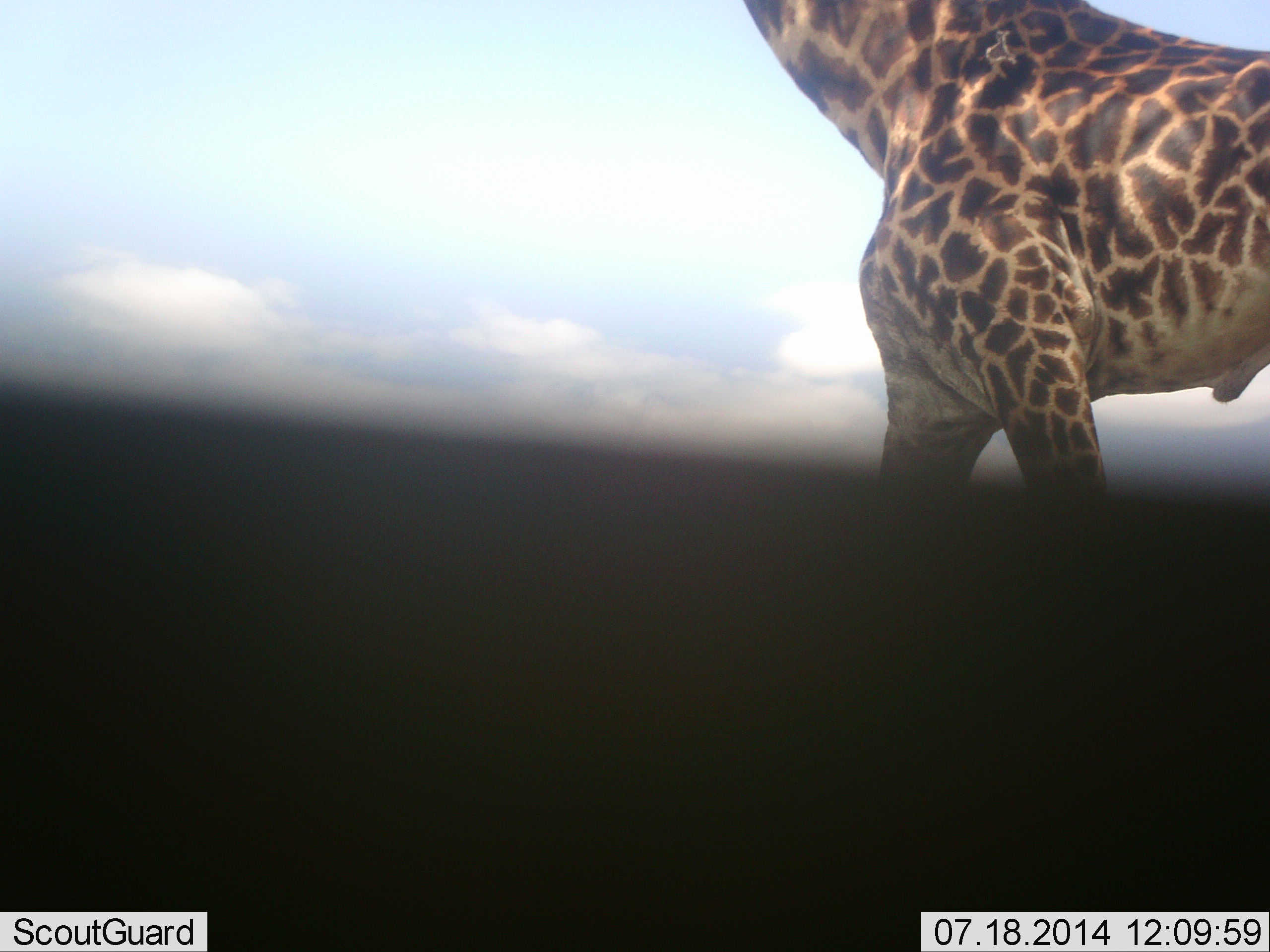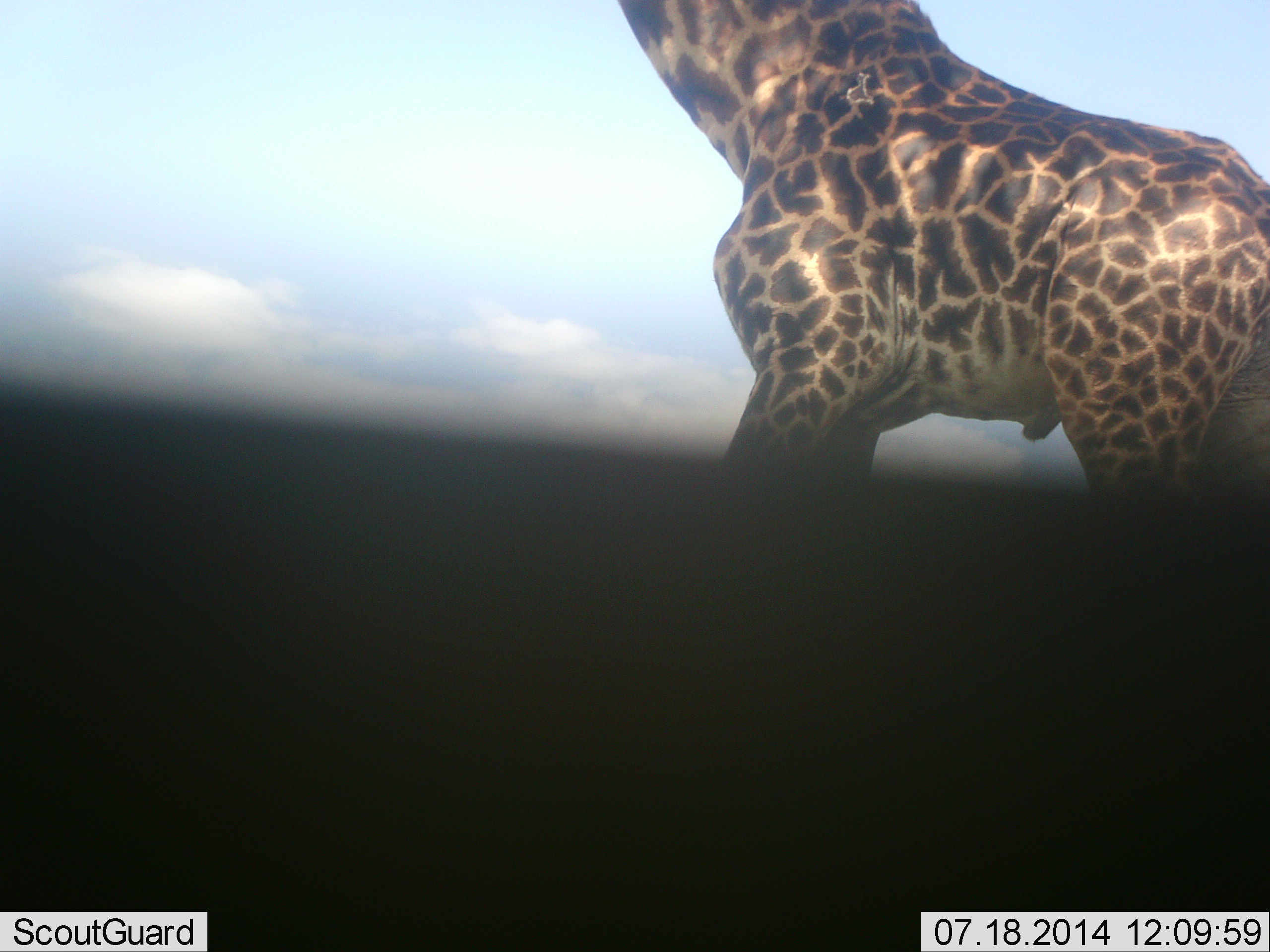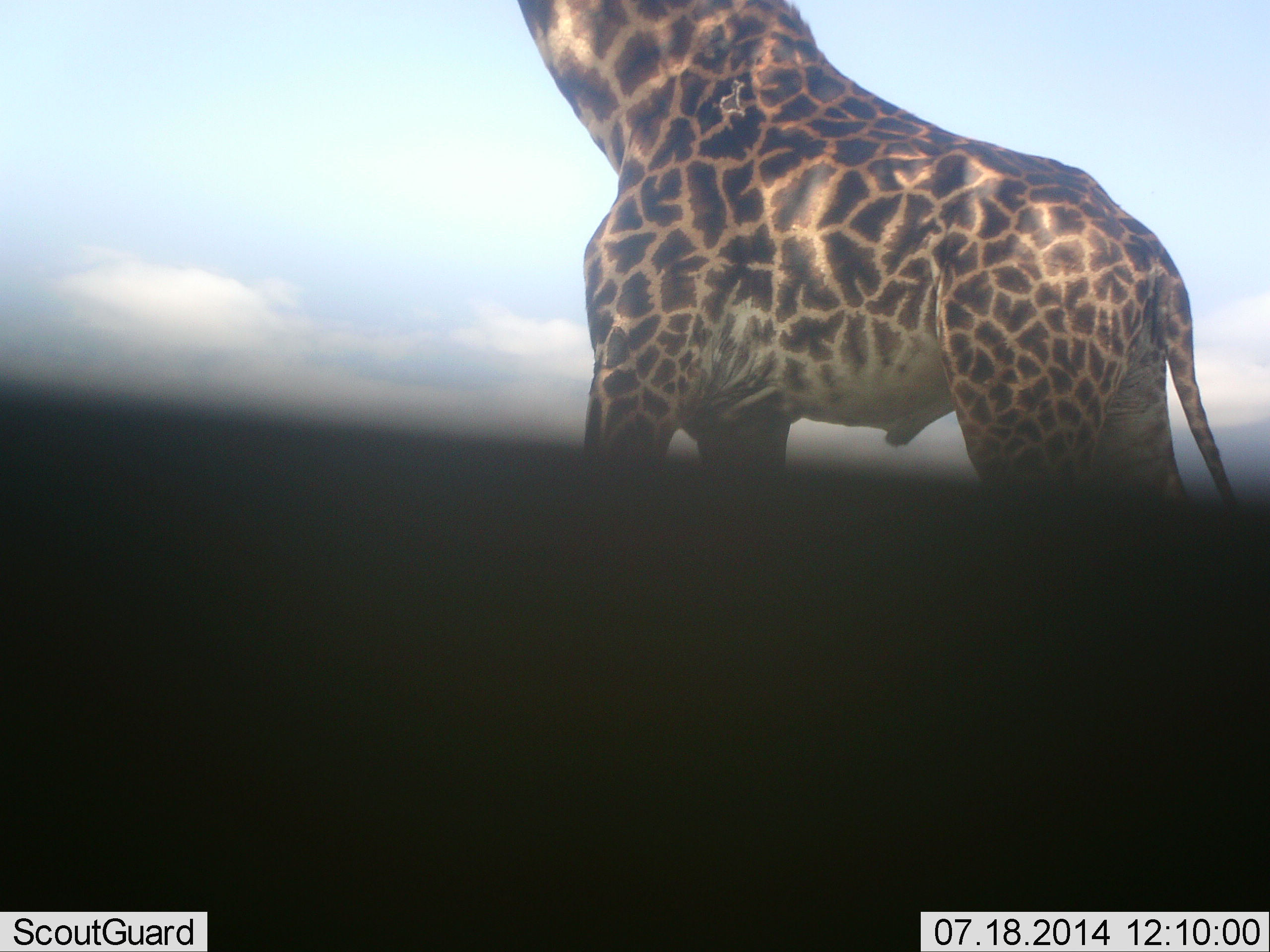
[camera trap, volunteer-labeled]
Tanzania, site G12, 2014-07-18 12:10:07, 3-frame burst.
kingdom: Animalia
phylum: Chordata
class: Mammalia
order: Artiodactyla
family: Giraffidae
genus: Giraffa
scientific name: Giraffa camelopardalis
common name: giraffe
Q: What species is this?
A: Giraffe (Giraffa camelopardalis).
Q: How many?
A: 1.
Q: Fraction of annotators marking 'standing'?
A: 50%.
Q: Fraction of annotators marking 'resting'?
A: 0%.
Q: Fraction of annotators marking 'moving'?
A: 50%.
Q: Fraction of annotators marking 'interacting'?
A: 10%.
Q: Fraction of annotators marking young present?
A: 0%.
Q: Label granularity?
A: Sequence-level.